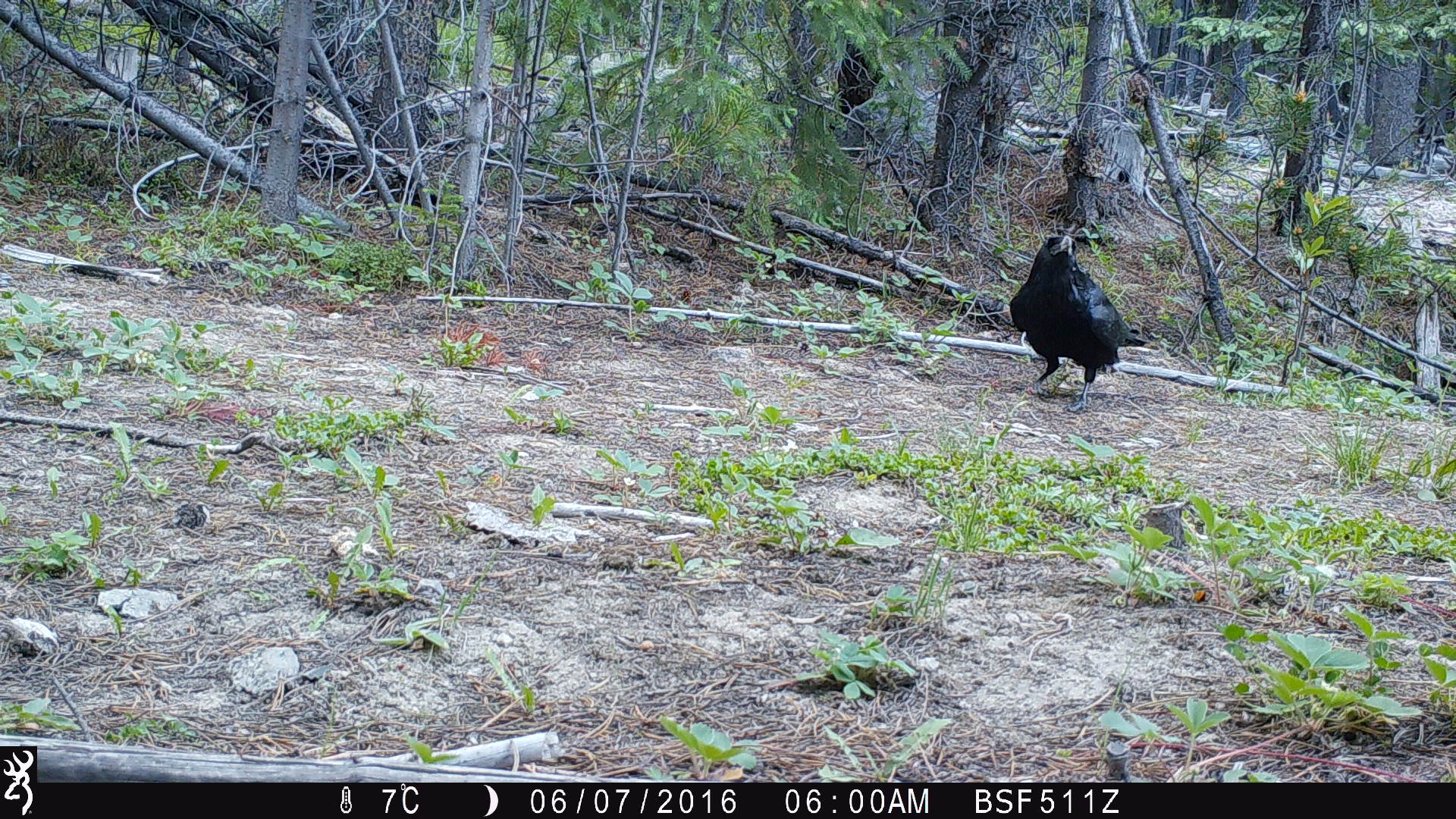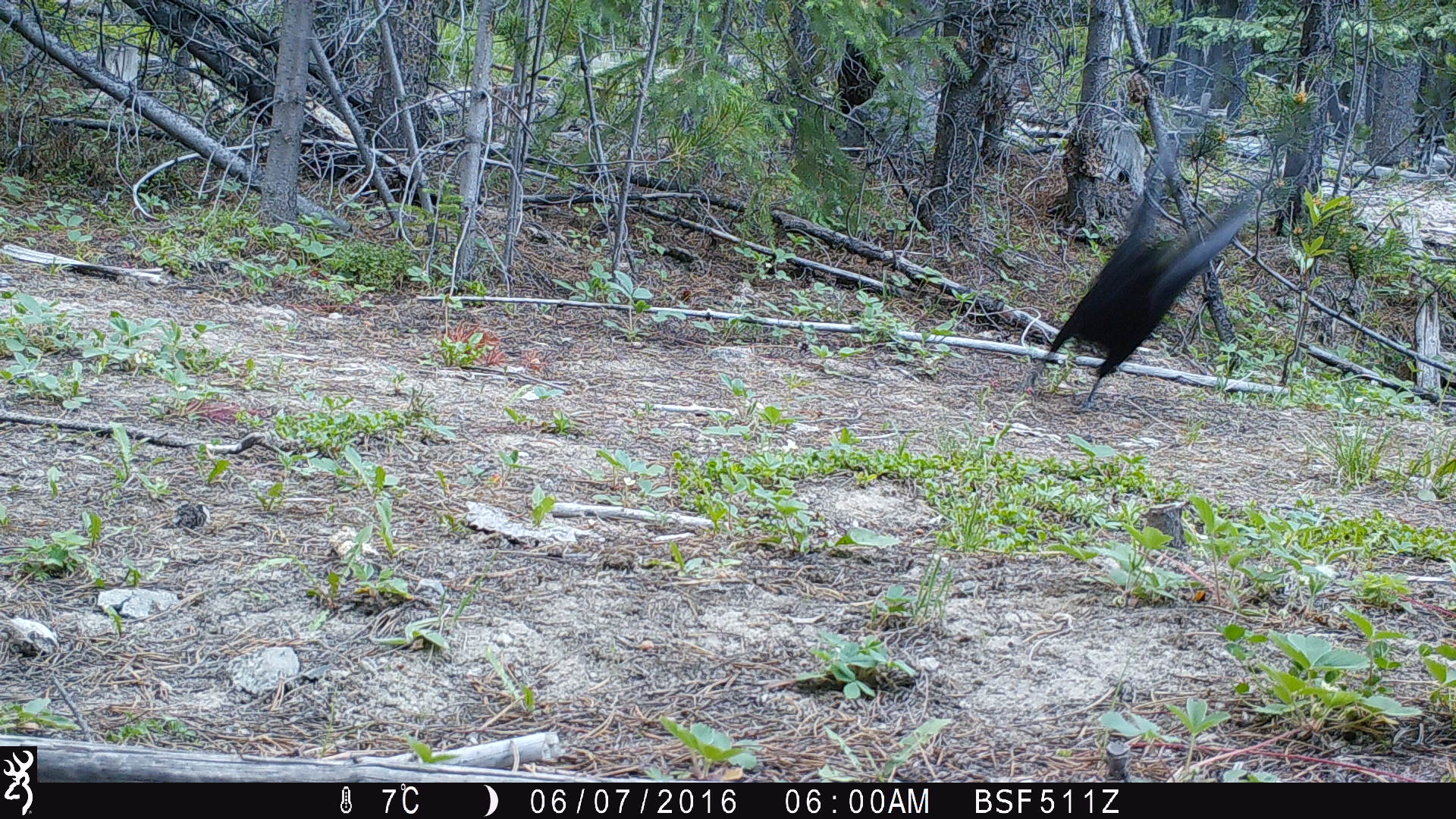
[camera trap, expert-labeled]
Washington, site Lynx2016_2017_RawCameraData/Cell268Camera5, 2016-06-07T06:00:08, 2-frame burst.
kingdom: Animalia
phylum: Chordata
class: Aves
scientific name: Aves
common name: birds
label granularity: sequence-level